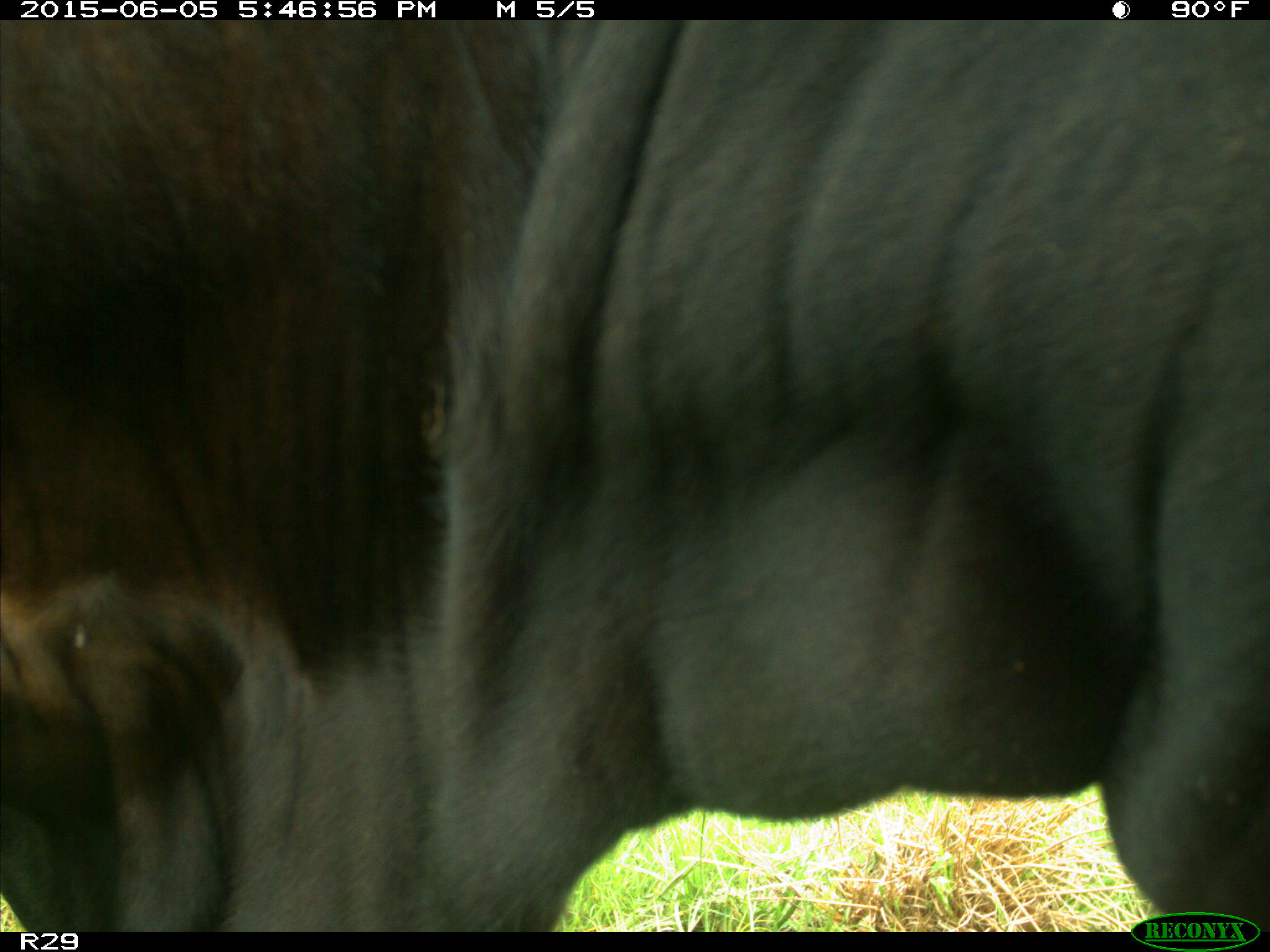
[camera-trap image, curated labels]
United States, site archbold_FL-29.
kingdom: Animalia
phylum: Chordata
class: Mammalia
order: Artiodactyla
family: Bovidae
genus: Bos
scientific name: Bos taurus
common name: domestic cow